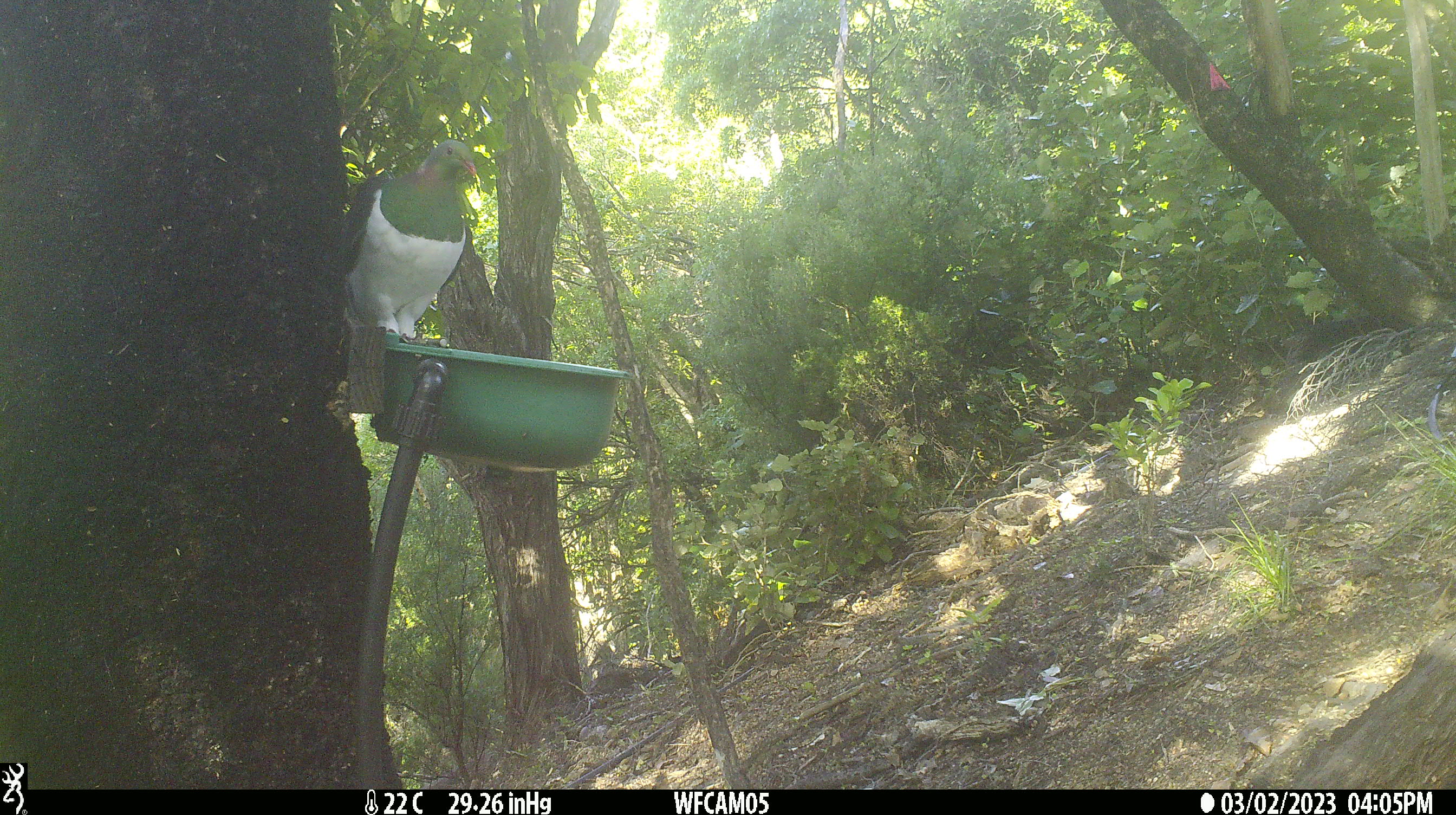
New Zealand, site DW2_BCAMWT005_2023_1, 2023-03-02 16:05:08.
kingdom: Animalia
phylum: Chordata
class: Aves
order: Columbiformes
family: Columbidae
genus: Hemiphaga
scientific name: Hemiphaga novaeseelandiae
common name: new zealand pigeon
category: kereru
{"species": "kereru (new zealand pigeon) (Hemiphaga novaeseelandiae)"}